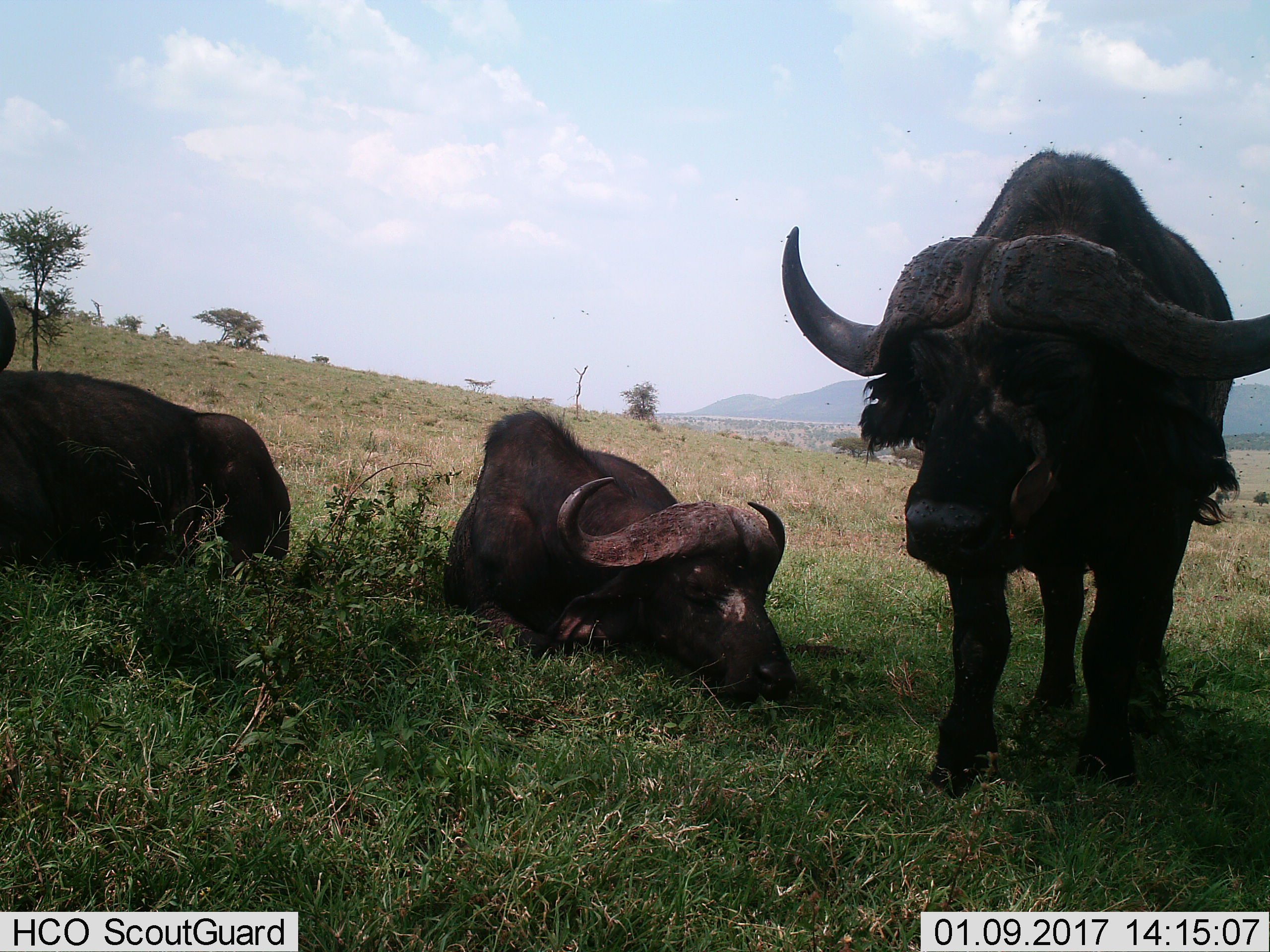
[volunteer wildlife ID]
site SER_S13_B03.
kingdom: Animalia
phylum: Chordata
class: Mammalia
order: Artiodactyla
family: Bovidae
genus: Syncerus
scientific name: Syncerus caffer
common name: african buffalo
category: buffalo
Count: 3.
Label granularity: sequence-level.